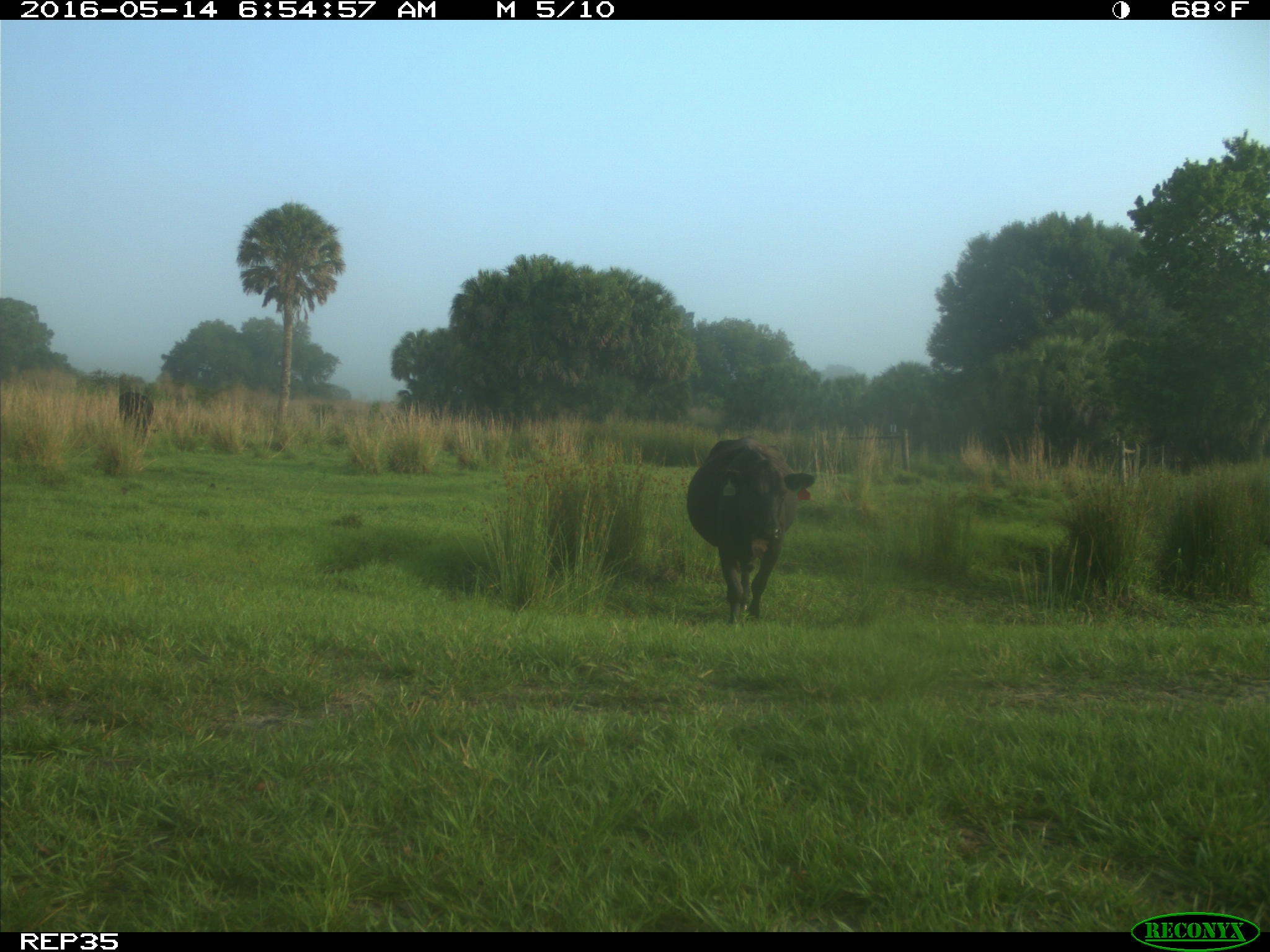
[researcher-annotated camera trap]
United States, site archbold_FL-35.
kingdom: Animalia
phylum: Chordata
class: Mammalia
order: Artiodactyla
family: Bovidae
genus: Bos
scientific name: Bos taurus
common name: domestic cow